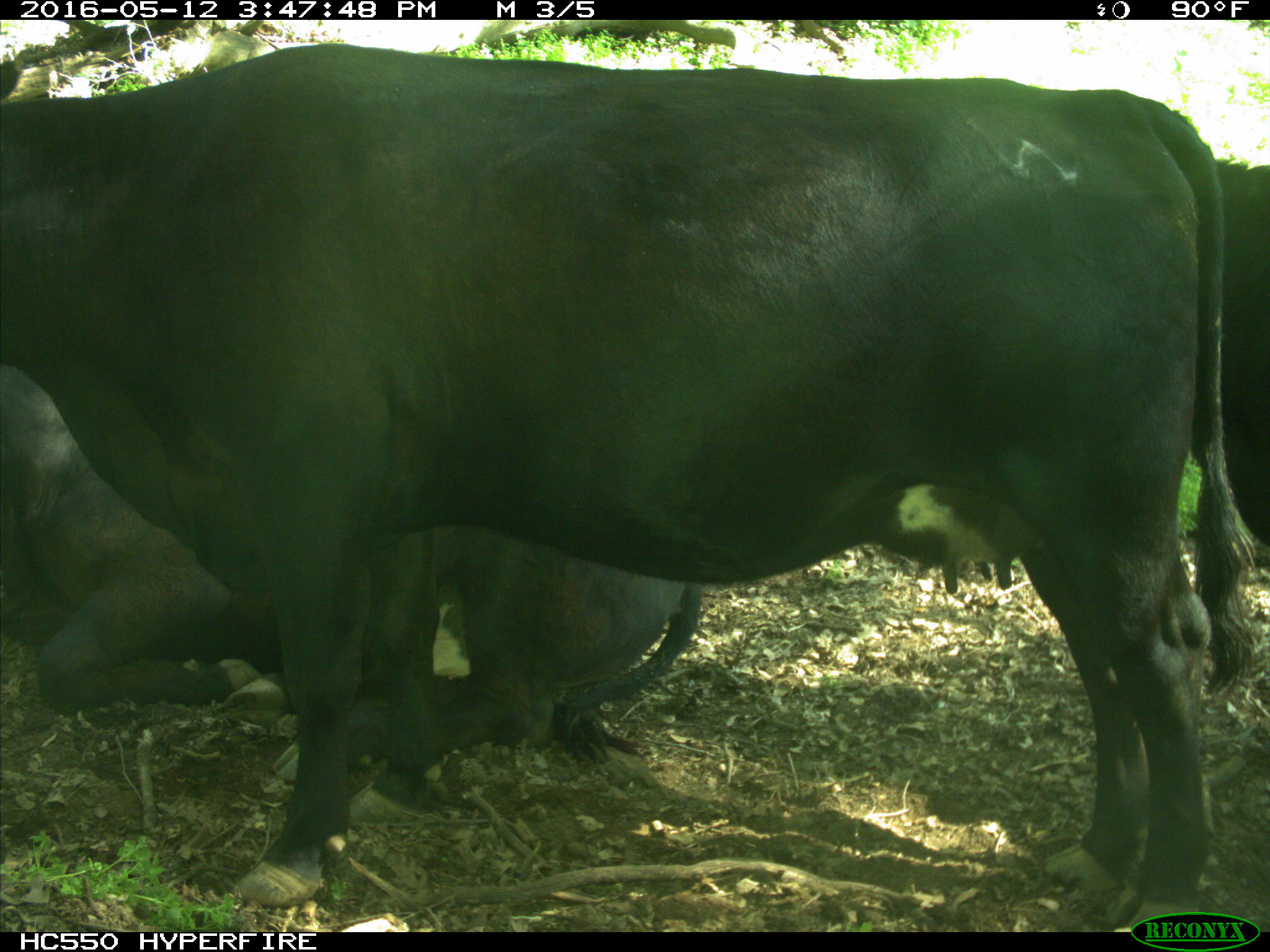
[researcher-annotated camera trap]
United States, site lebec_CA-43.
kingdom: Animalia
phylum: Chordata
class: Mammalia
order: Artiodactyla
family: Bovidae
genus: Bos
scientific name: Bos taurus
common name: domestic cow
Bos taurus (domestic cow).